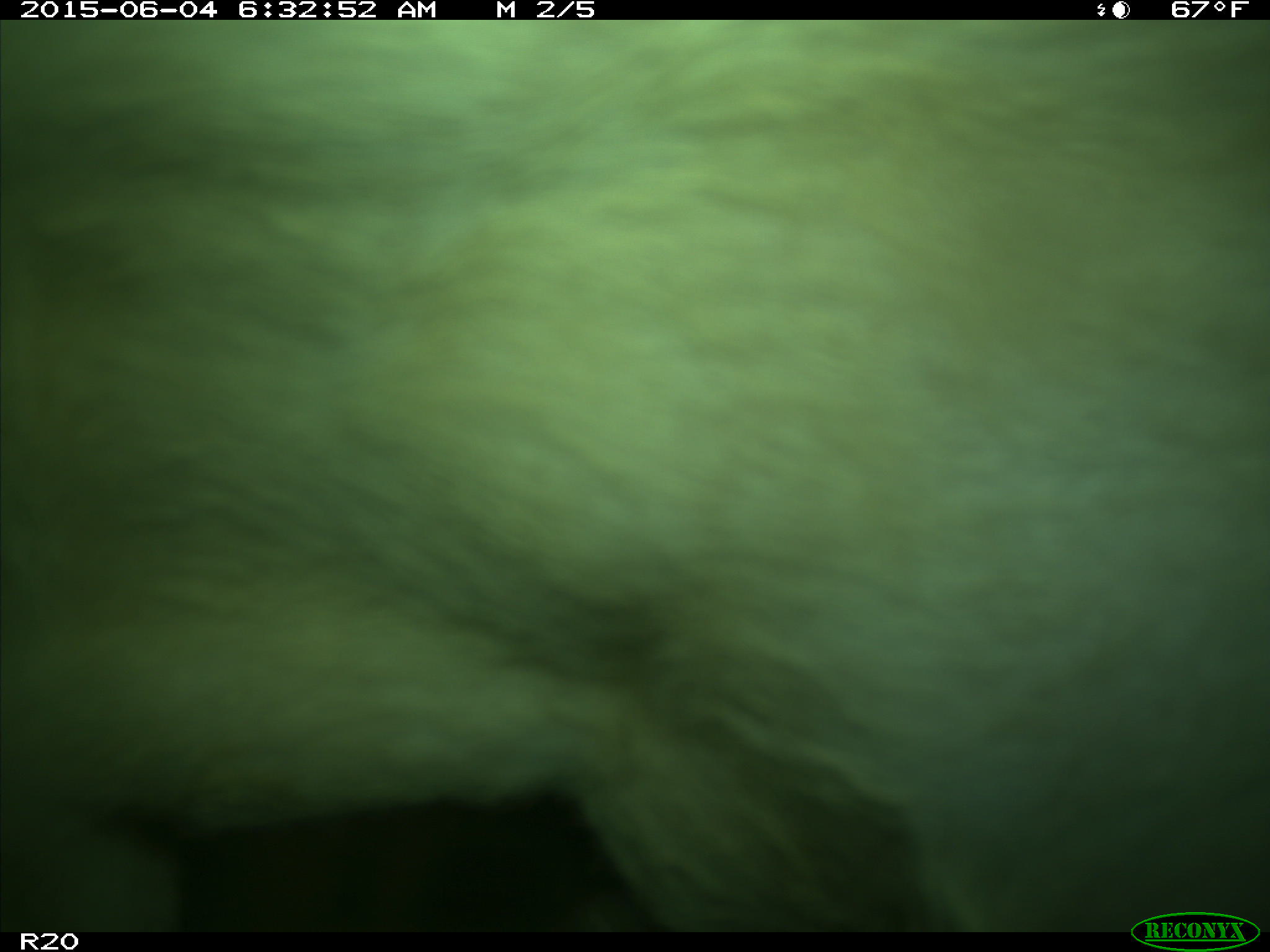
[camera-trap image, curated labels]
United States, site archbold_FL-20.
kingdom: Animalia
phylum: Chordata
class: Mammalia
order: Artiodactyla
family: Bovidae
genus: Bos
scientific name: Bos taurus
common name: domestic cow